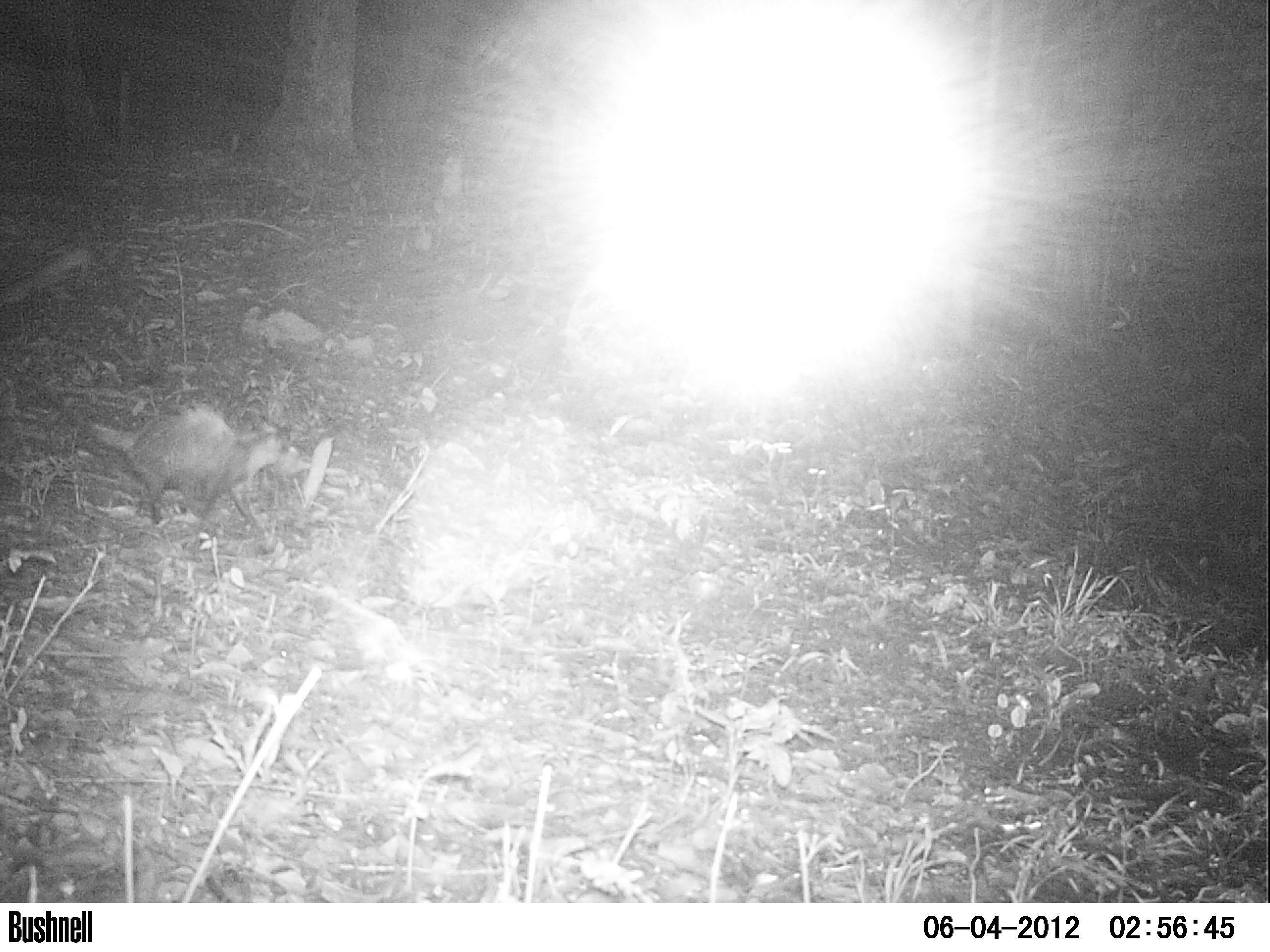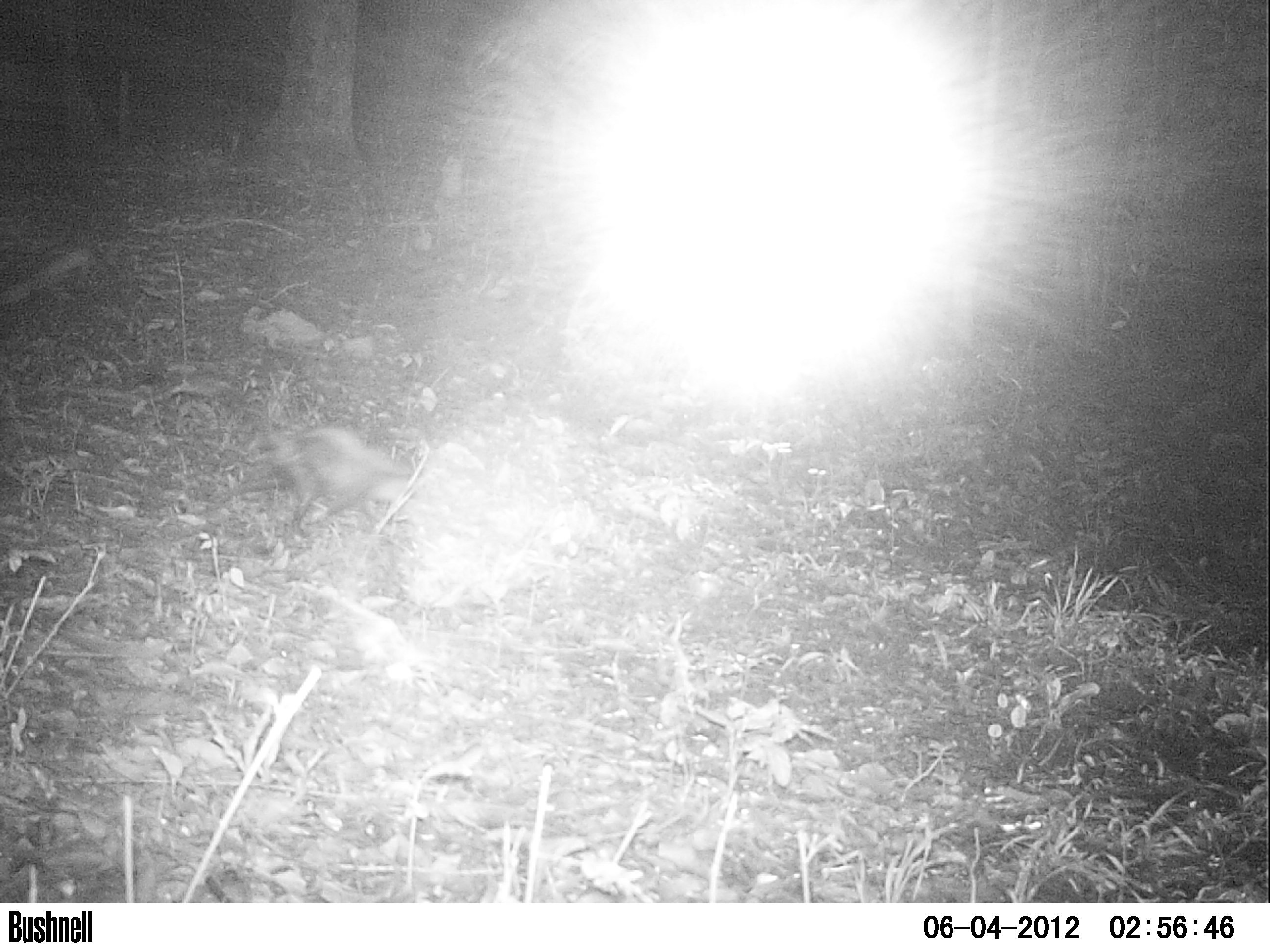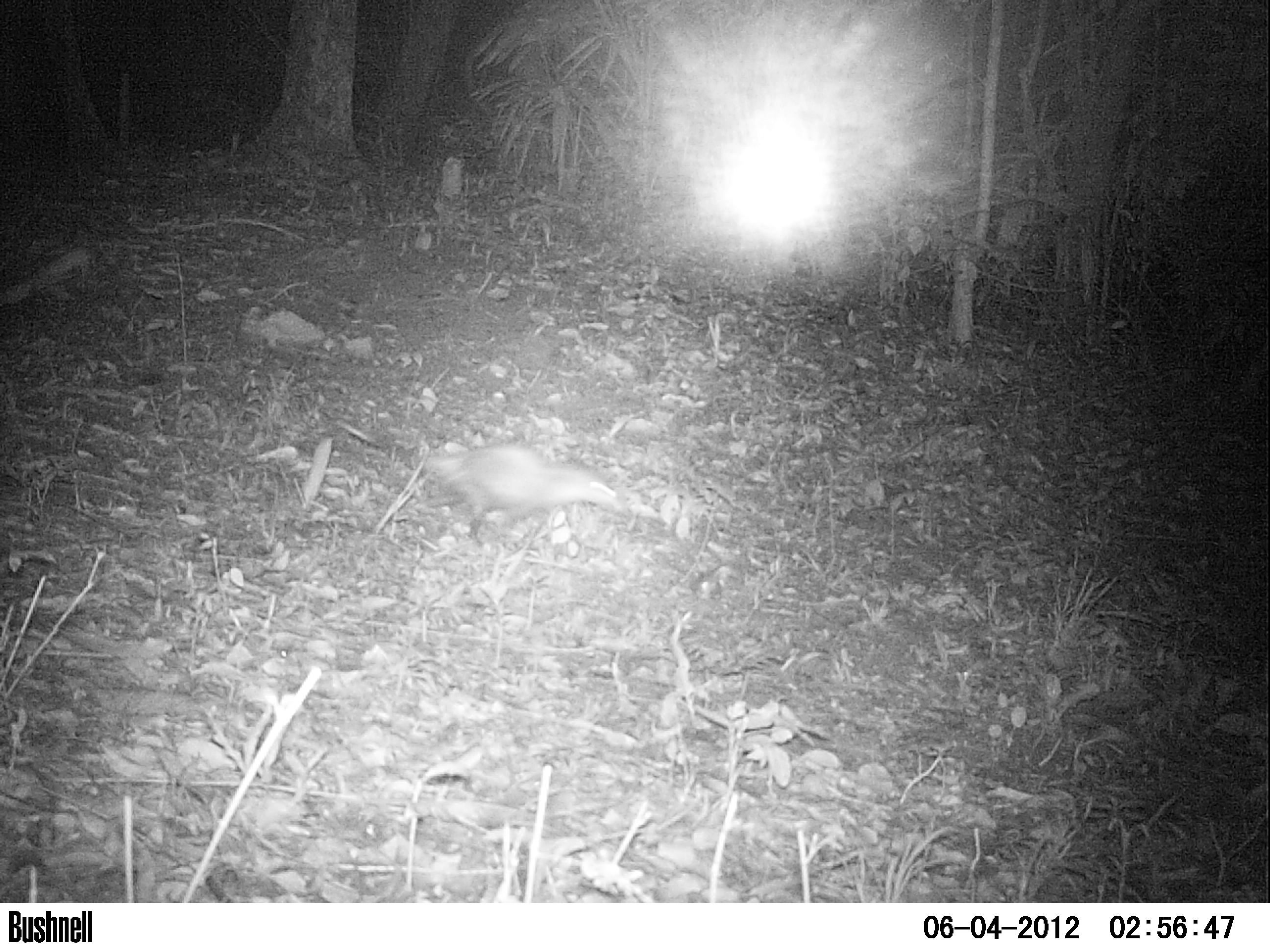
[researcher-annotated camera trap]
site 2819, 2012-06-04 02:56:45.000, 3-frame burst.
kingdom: Animalia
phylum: Chordata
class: Mammalia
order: Didelphimorphia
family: Didelphidae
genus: Didelphis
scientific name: Didelphis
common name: american opossums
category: didelphis sp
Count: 1.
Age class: adult.